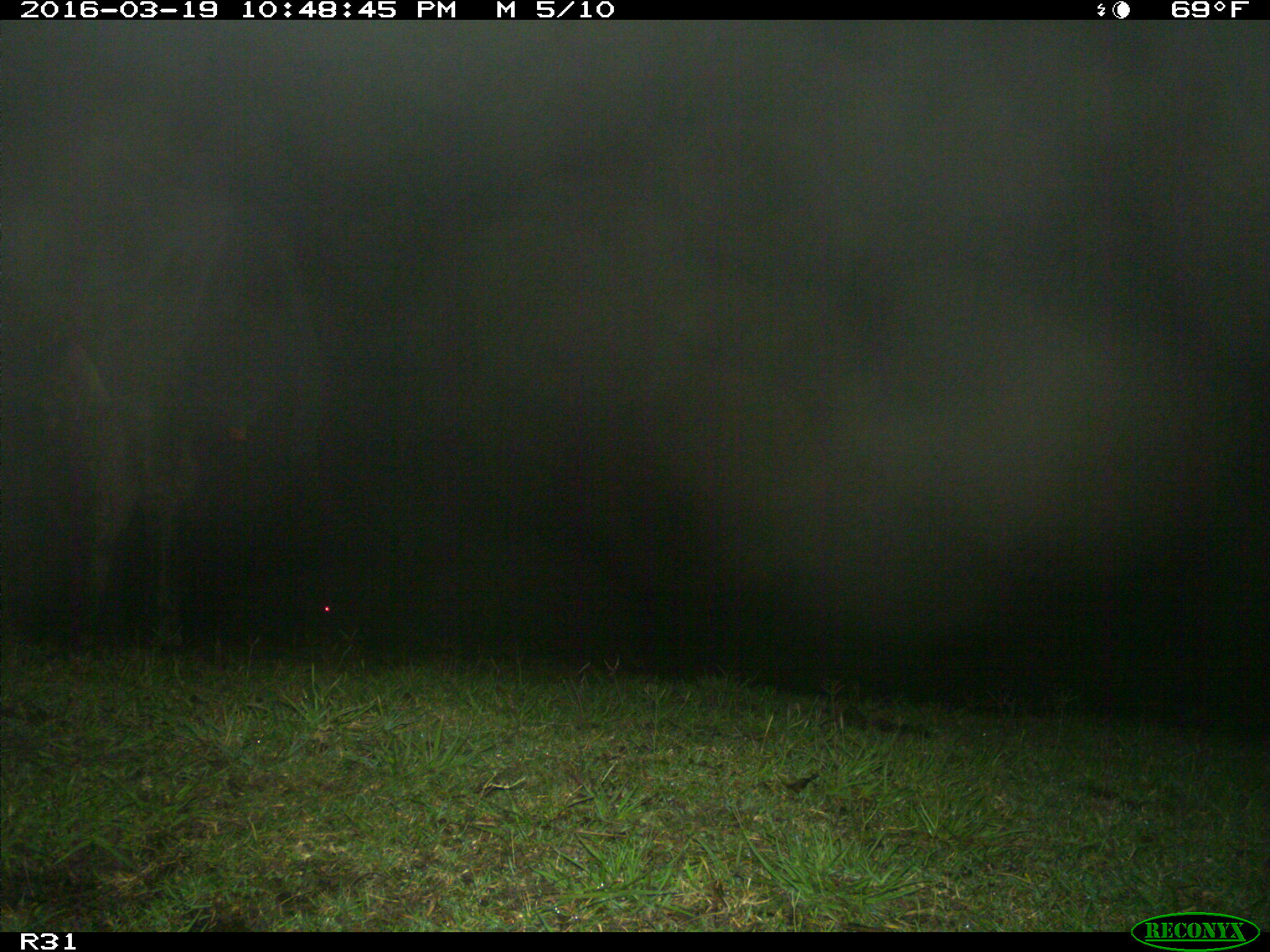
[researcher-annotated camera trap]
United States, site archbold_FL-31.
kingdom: Animalia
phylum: Chordata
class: Mammalia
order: Artiodactyla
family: Bovidae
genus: Bos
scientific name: Bos taurus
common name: domestic cow